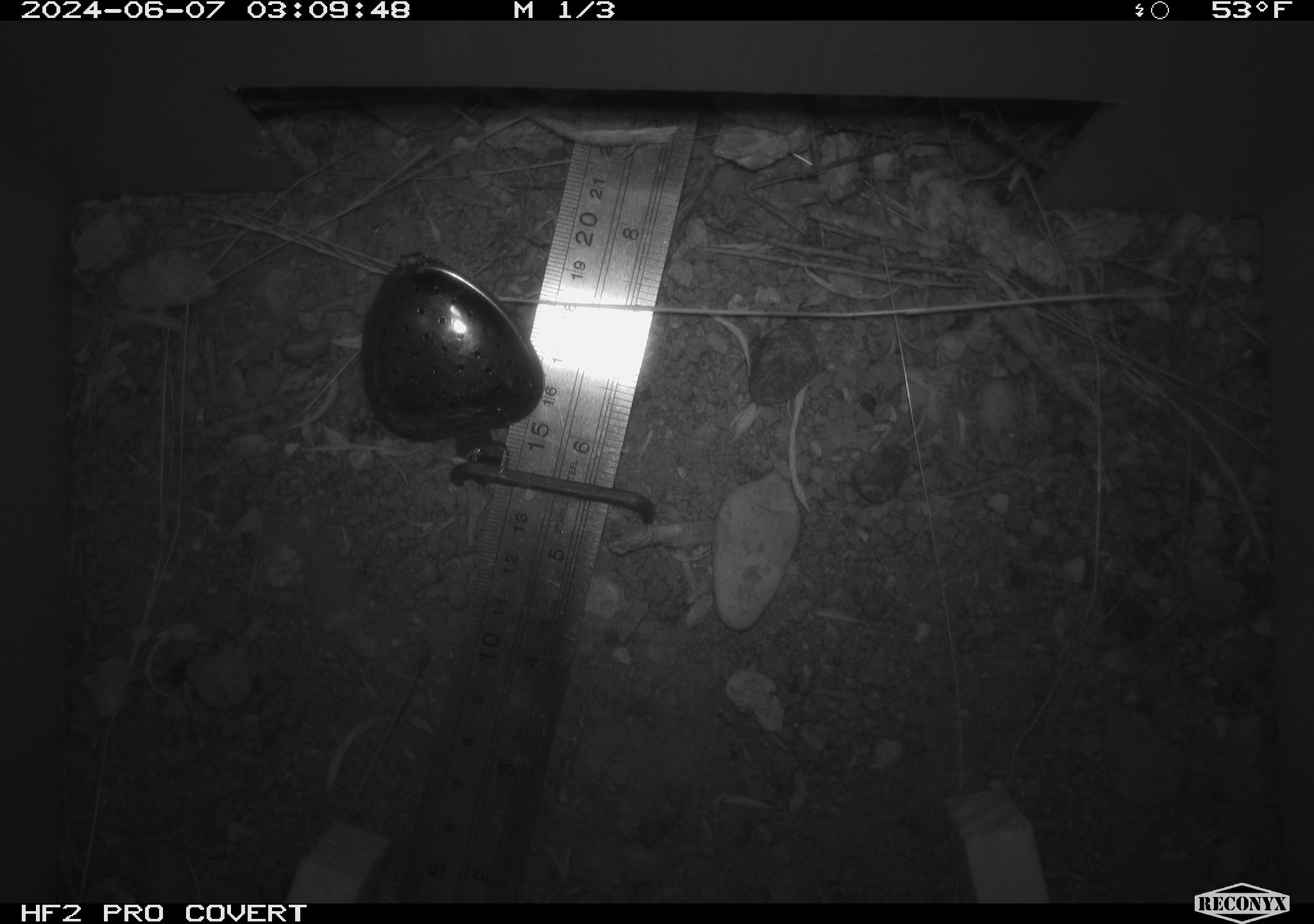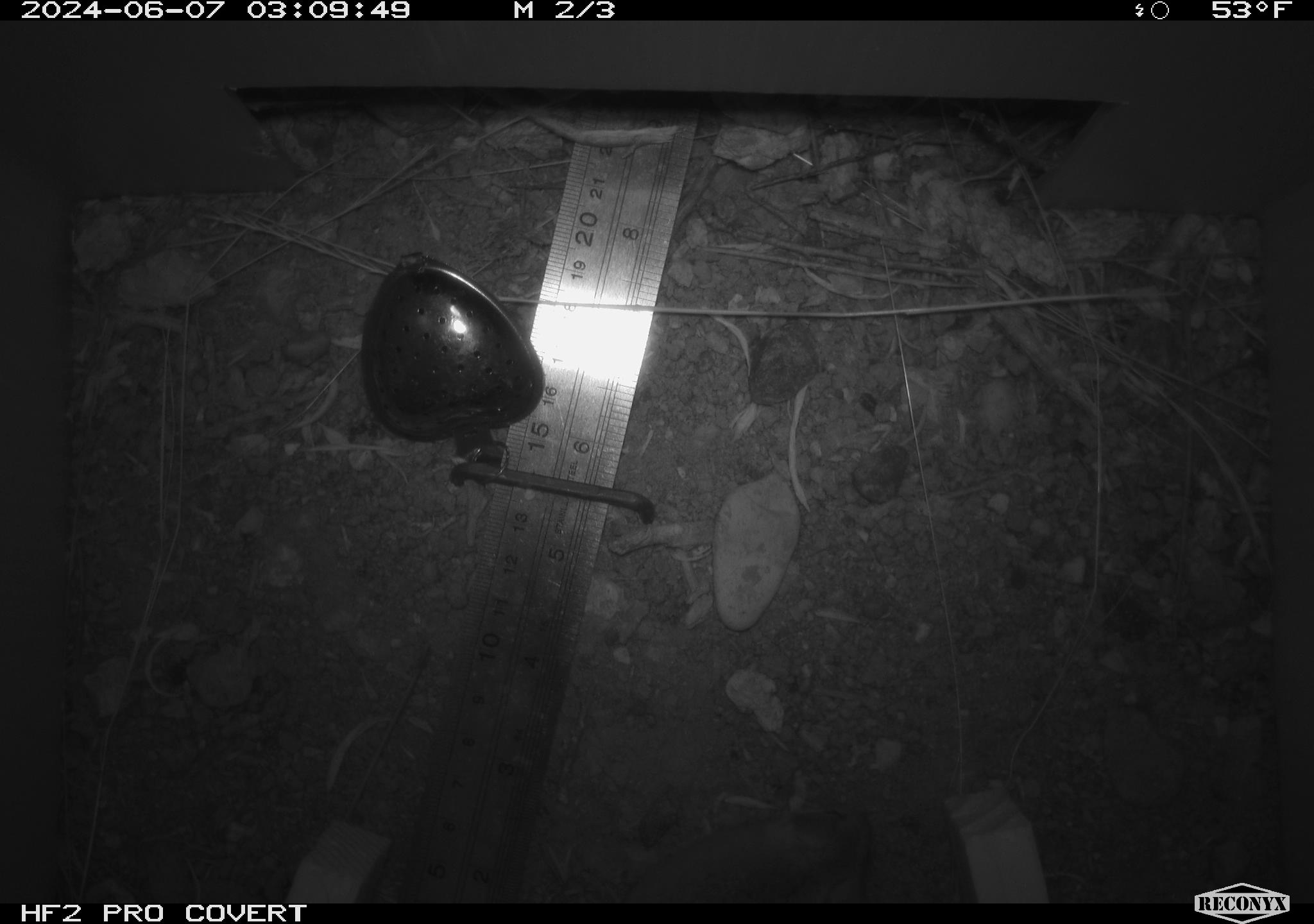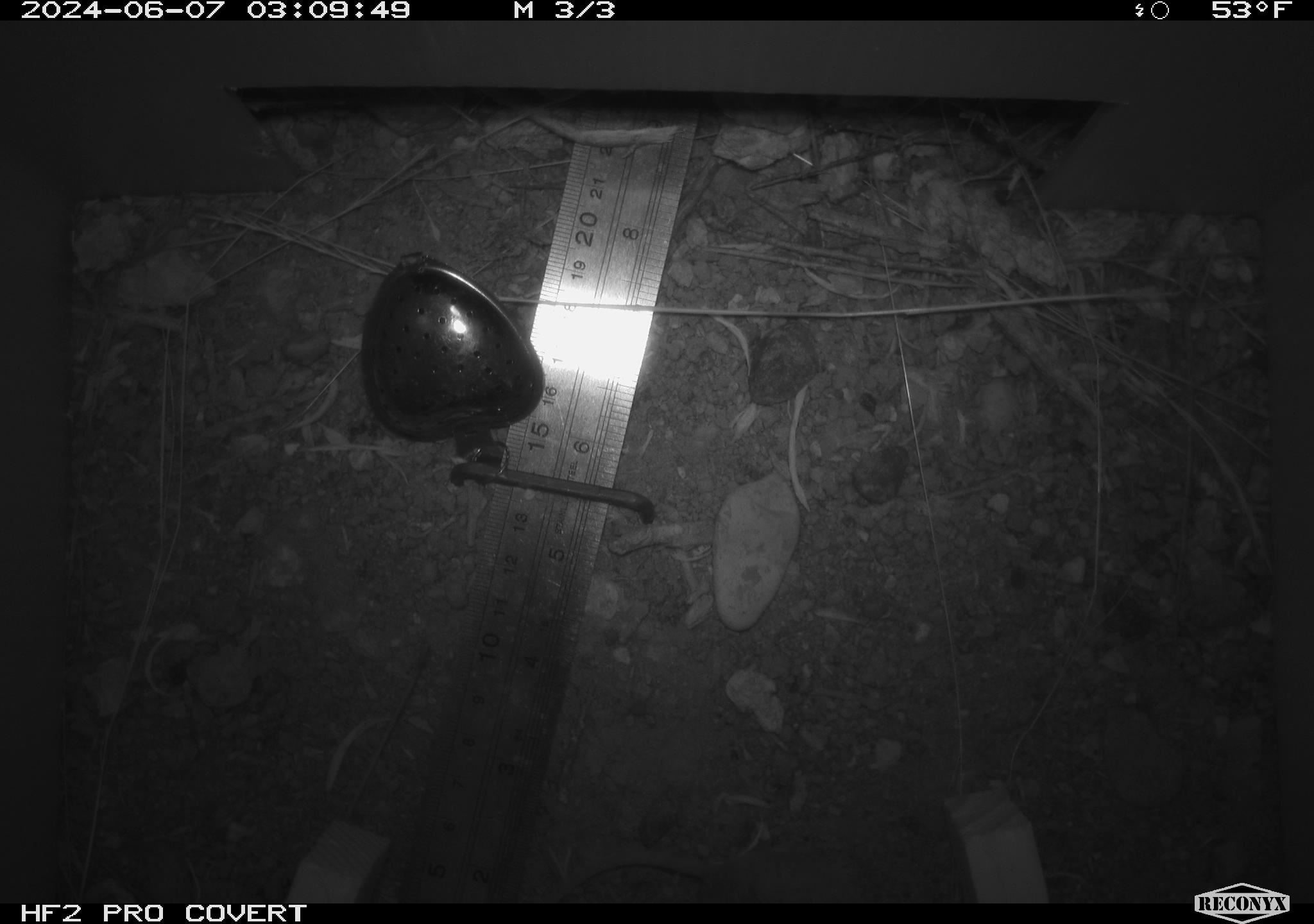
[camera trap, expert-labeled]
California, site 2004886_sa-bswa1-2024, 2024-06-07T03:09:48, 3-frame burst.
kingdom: Animalia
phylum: Chordata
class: Mammalia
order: Rodentia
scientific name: Rodentia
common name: mouse species